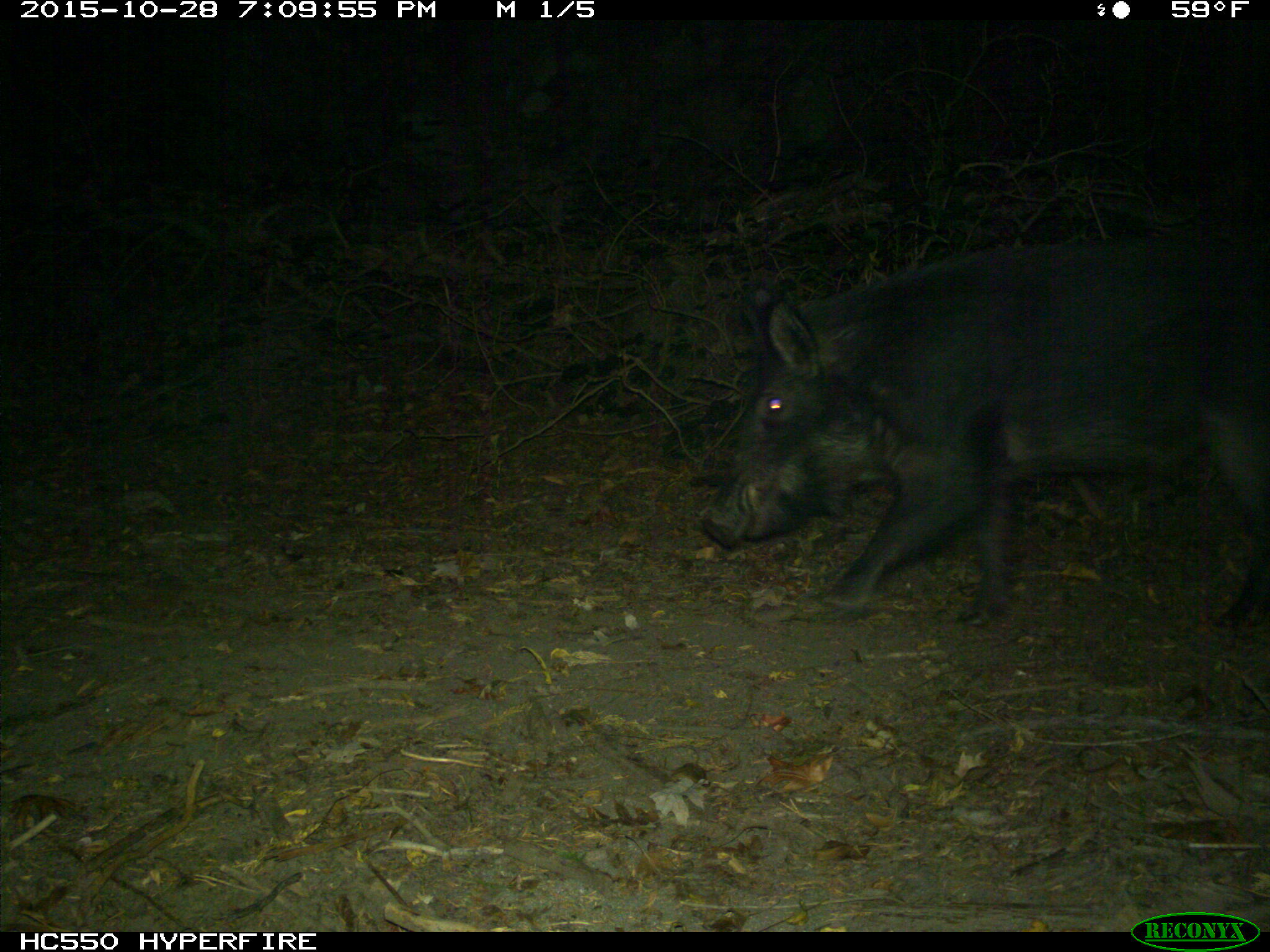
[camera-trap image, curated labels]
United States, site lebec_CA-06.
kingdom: Animalia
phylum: Chordata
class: Mammalia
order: Artiodactyla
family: Suidae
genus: Sus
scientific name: Sus scrofa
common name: wild boar